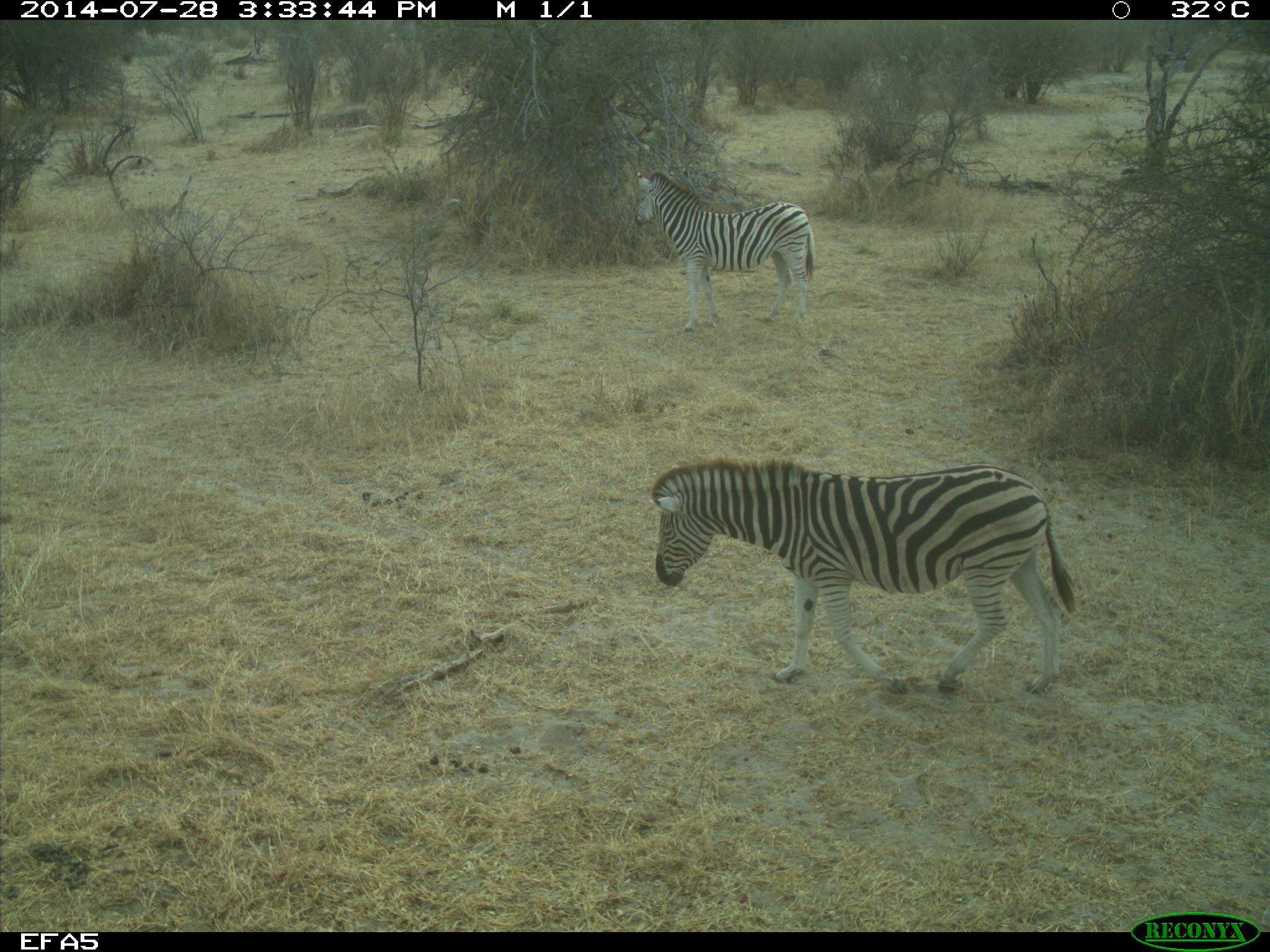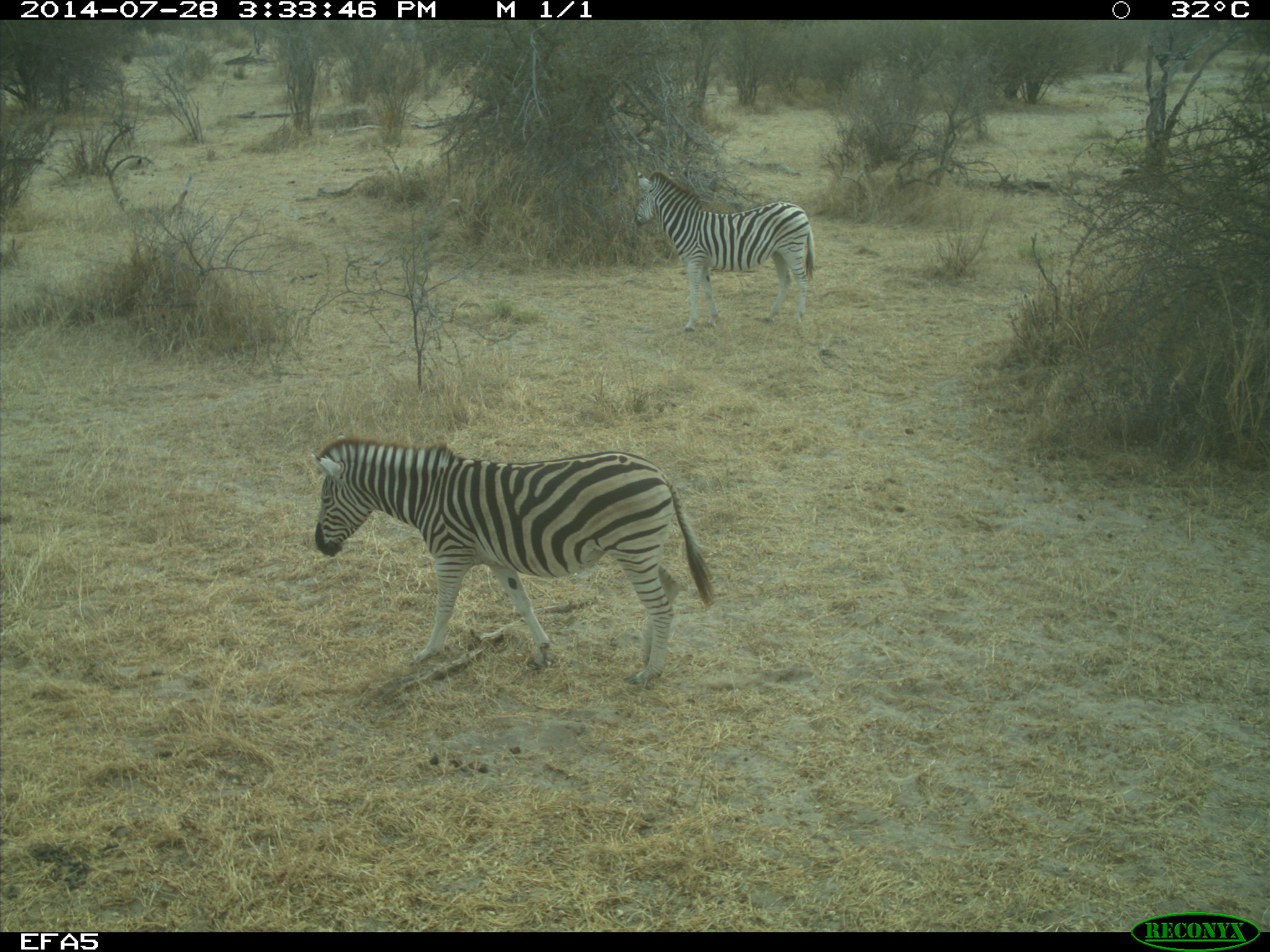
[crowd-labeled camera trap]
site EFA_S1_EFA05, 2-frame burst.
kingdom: Animalia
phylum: Chordata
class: Mammalia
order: Perissodactyla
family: Equidae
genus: Equus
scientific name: Equus quagga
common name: plains zebra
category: zebraplains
Zebraplains (plains zebra) (Equus quagga), count 2. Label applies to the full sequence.